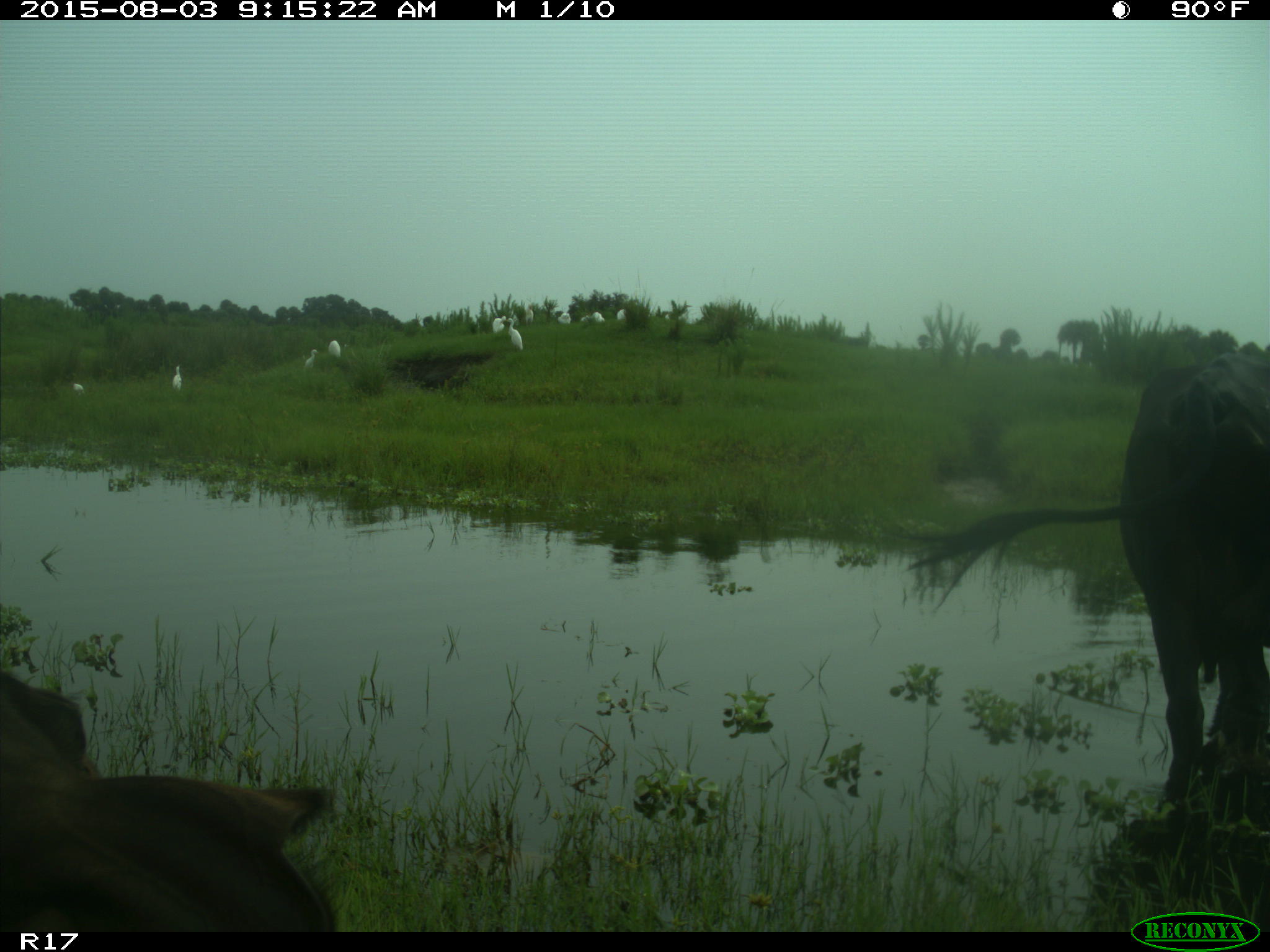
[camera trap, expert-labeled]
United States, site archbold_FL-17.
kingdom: Animalia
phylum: Chordata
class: Mammalia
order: Artiodactyla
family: Bovidae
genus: Bos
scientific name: Bos taurus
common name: domestic cow